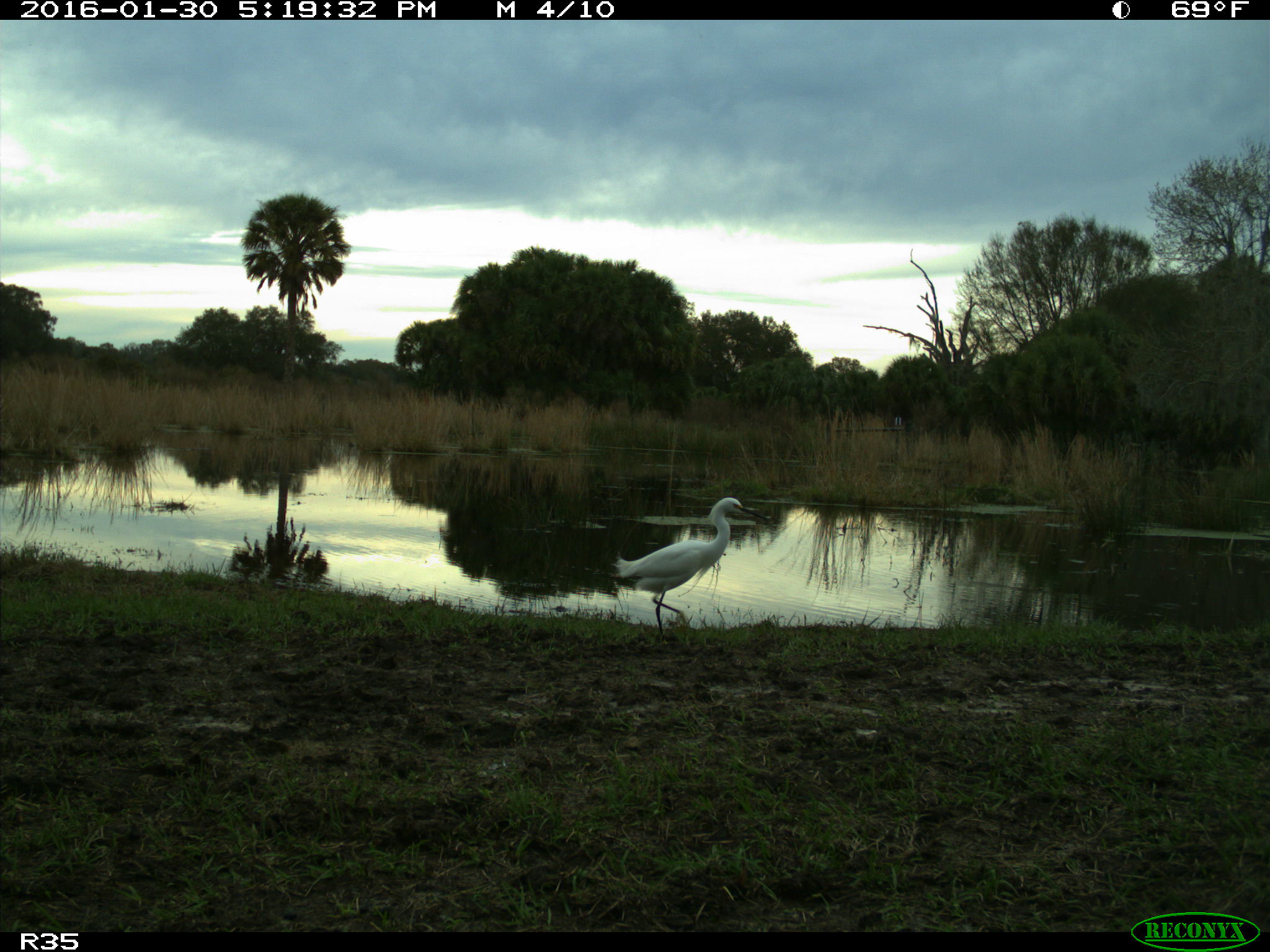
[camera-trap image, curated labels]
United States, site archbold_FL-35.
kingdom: Animalia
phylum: Chordata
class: Aves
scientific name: Aves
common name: birds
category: unidentified bird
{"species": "unidentified bird (birds) (Aves)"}